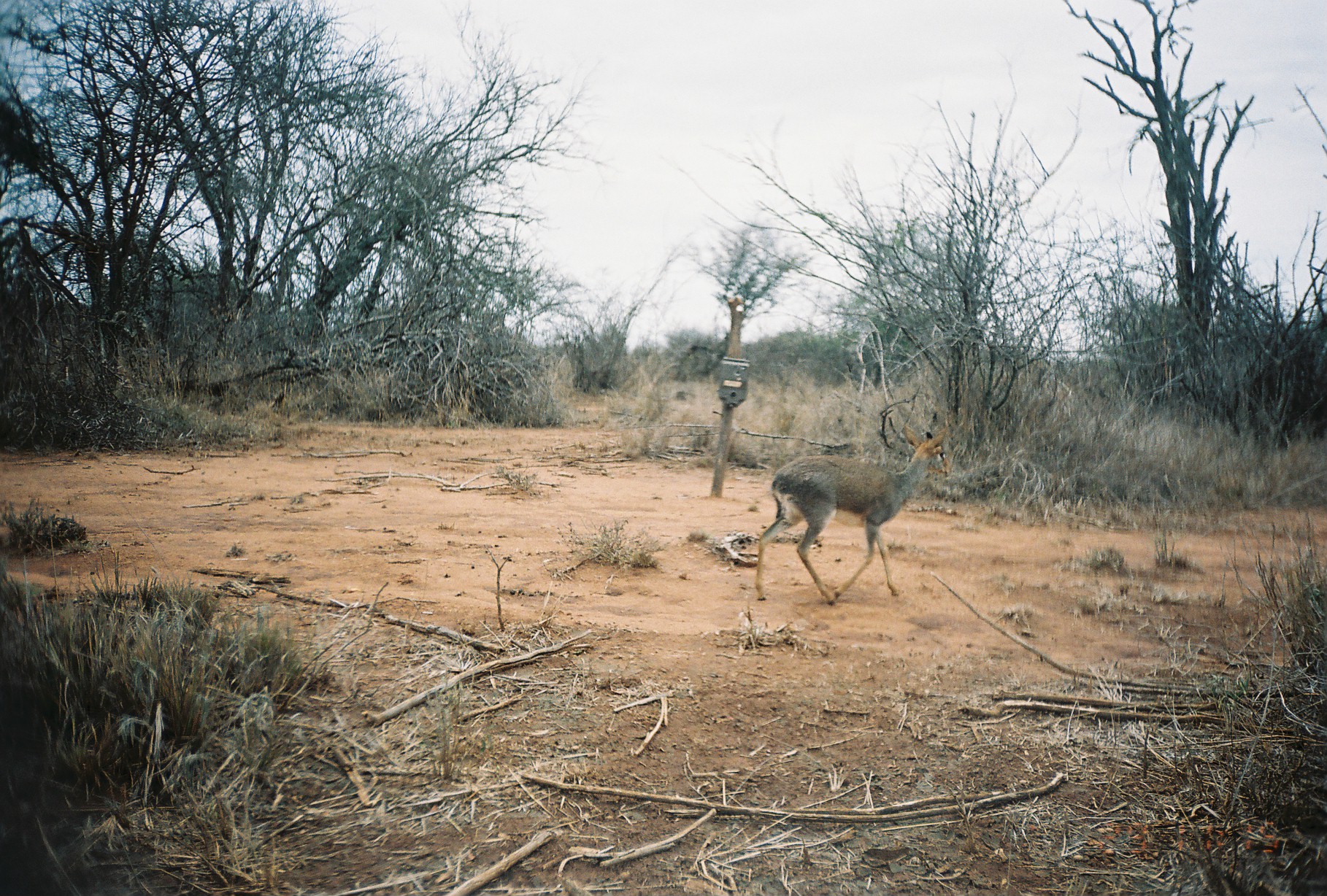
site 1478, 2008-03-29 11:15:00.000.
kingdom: Animalia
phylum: Chordata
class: Mammalia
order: Artiodactyla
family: Bovidae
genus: Madoqua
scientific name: Madoqua guentheri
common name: günther's dik-dik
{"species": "Madoqua guentheri (günther's dik-dik)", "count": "1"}